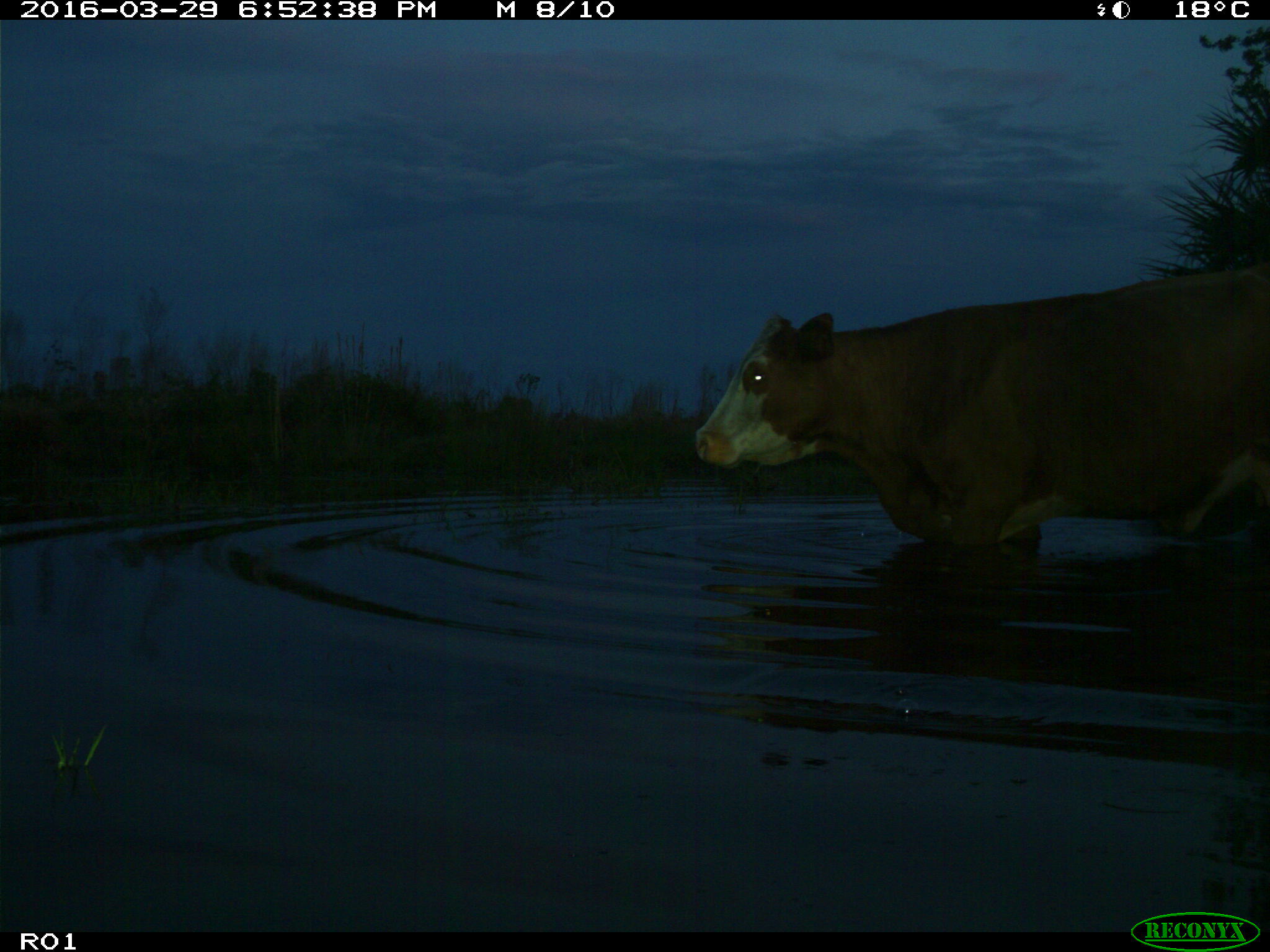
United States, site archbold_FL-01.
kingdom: Animalia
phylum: Chordata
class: Mammalia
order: Artiodactyla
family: Bovidae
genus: Bos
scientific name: Bos taurus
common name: domestic cow